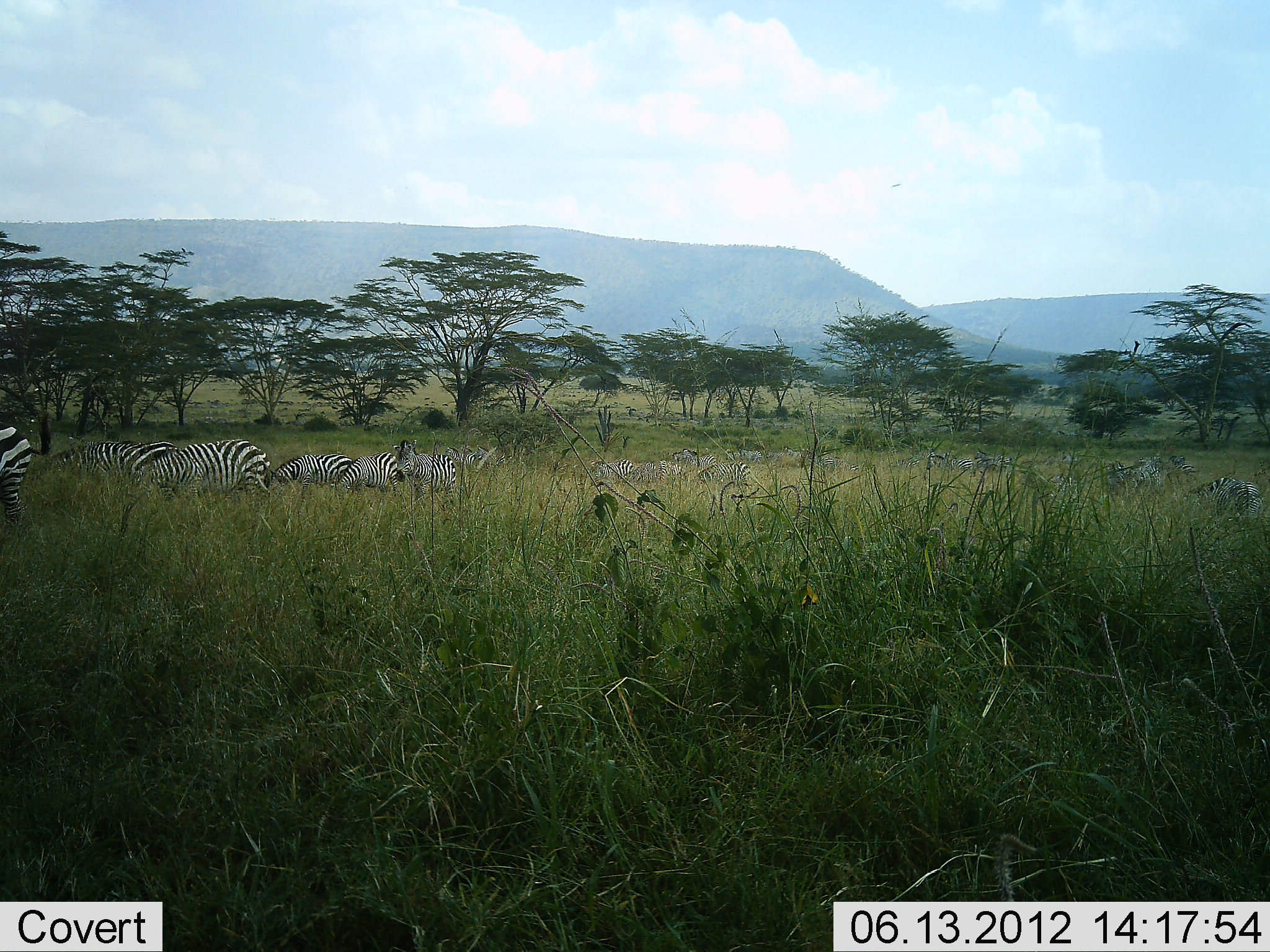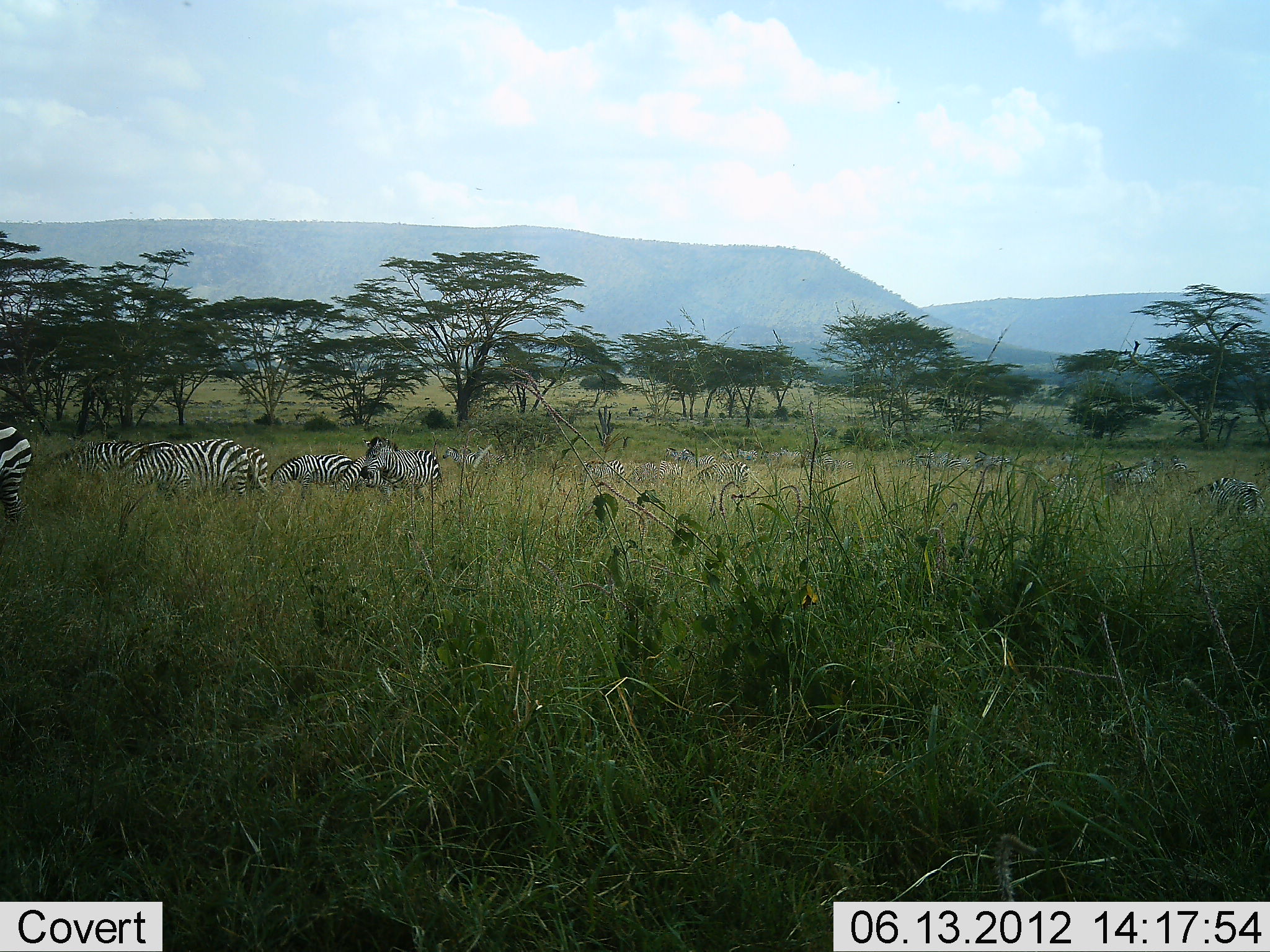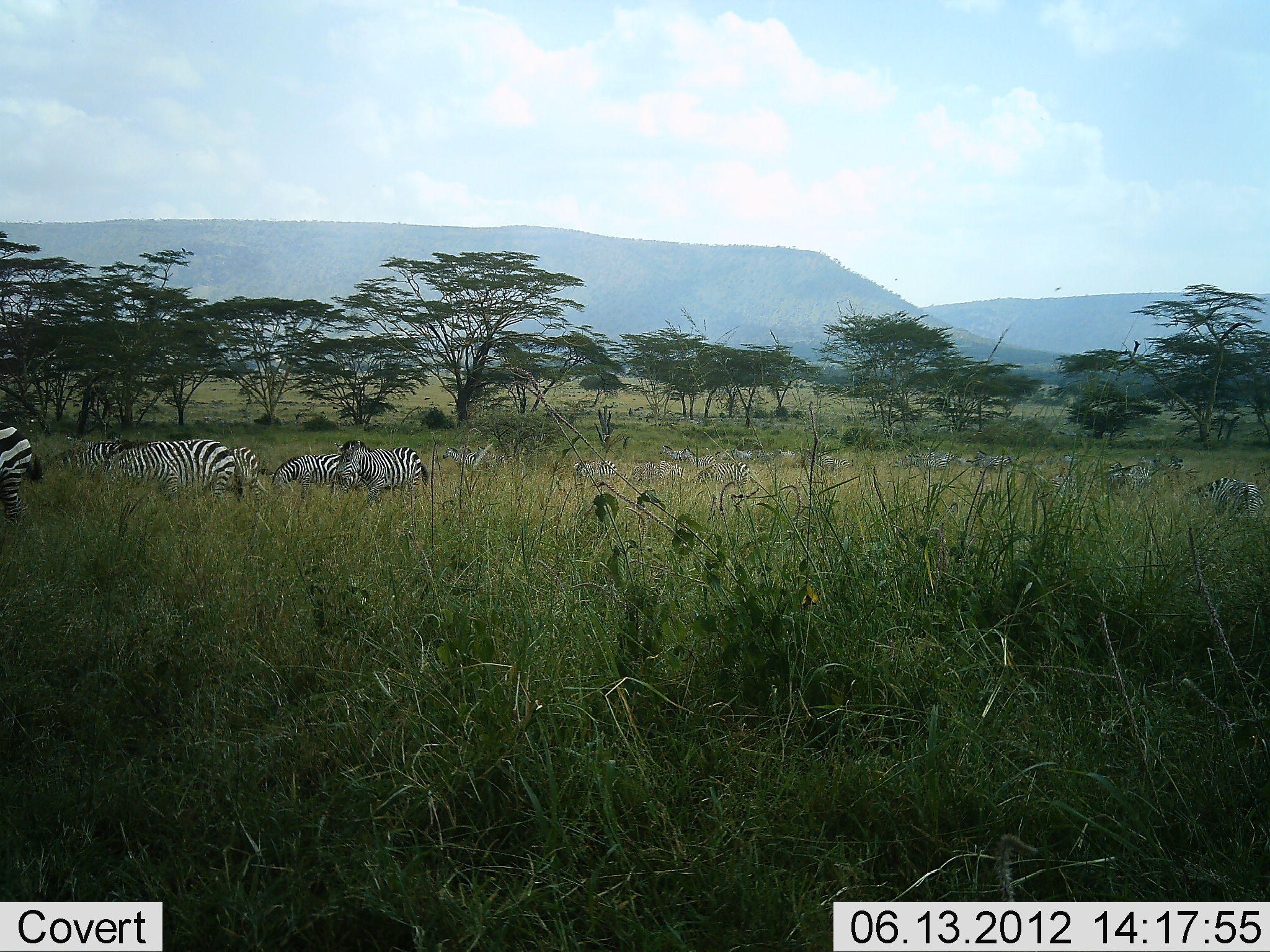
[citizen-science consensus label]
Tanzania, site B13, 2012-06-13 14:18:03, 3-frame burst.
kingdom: Animalia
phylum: Chordata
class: Mammalia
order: Perissodactyla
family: Equidae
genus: Equus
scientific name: Equus quagga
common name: plains zebra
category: zebra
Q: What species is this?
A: Zebra (plains zebra) (Equus quagga).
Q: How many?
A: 11-50.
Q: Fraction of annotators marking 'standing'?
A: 50%.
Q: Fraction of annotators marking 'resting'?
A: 30%.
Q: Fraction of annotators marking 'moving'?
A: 100%.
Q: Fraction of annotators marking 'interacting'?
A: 10%.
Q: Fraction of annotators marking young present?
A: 0%.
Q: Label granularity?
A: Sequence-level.